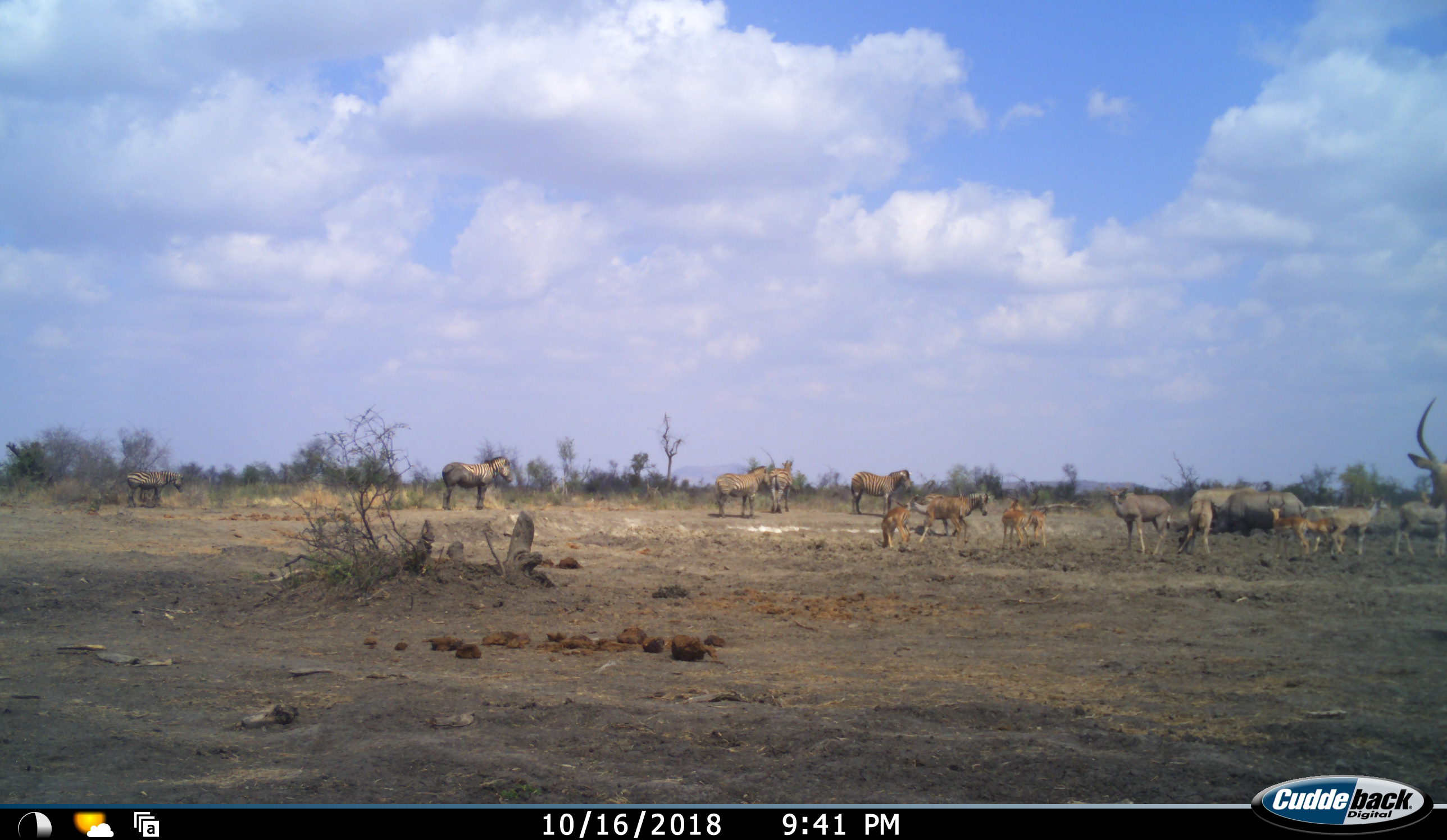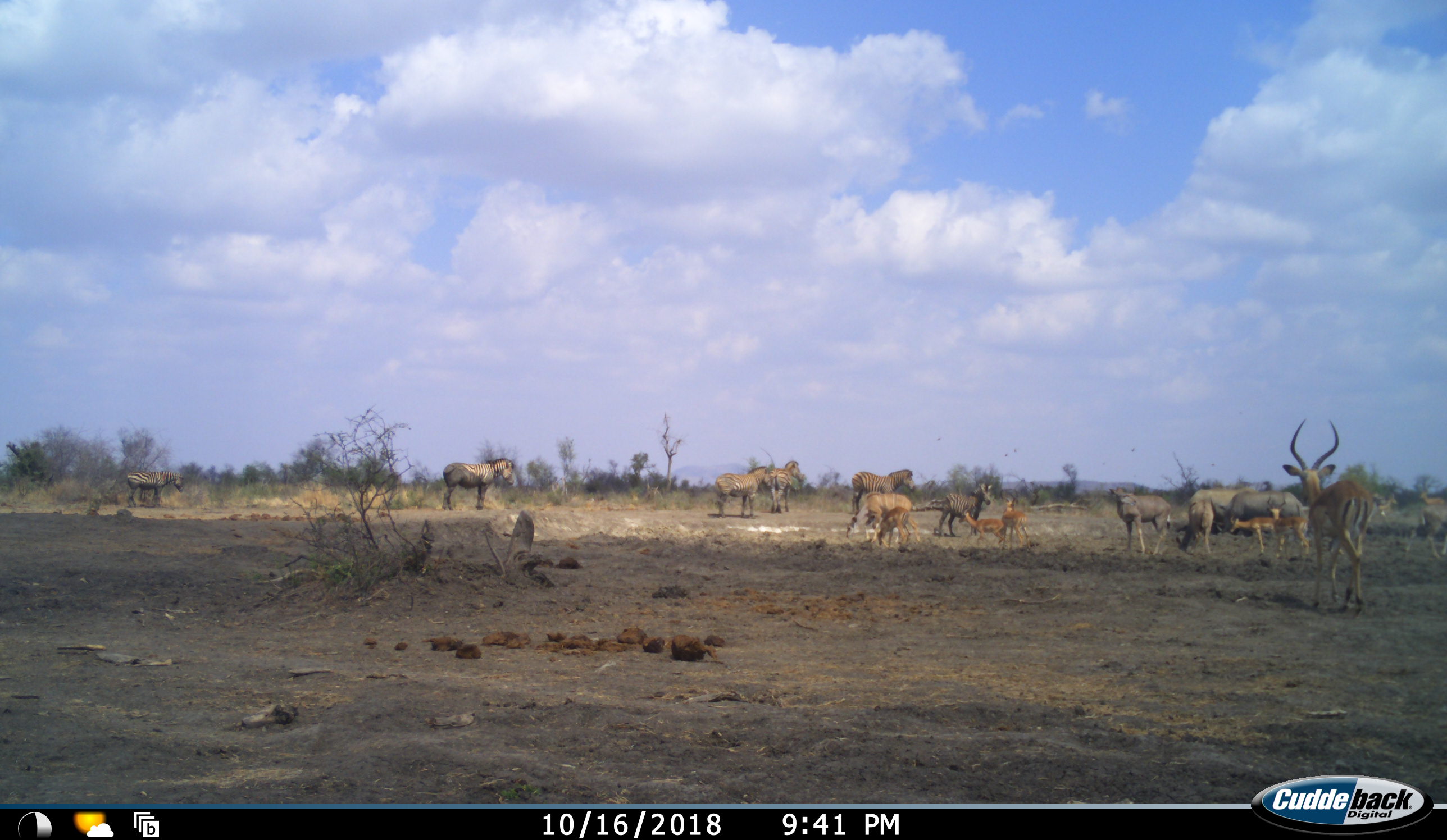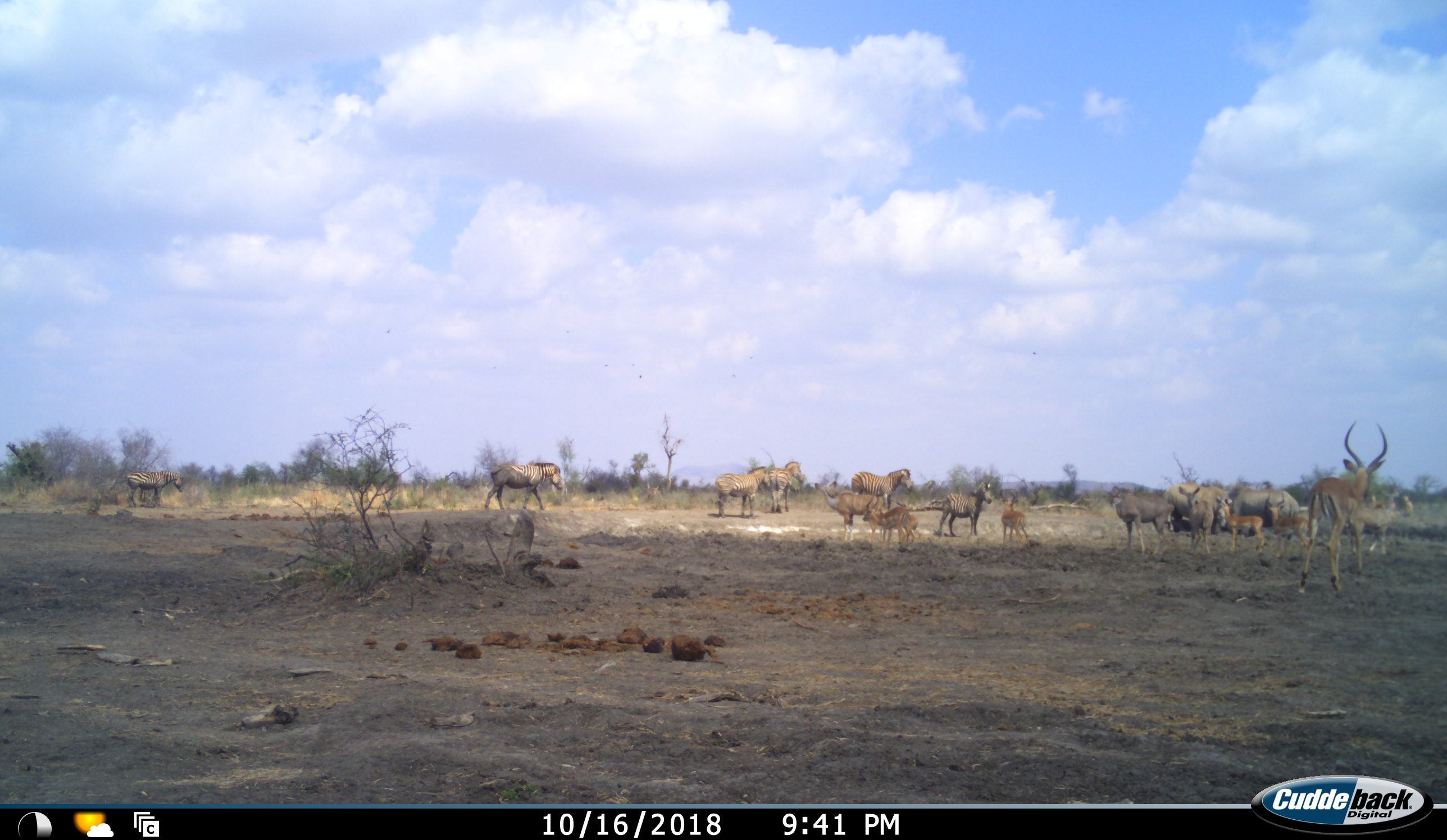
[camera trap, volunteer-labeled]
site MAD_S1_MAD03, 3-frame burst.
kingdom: Animalia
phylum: Chordata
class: Mammalia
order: Artiodactyla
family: Bovidae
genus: Aepyceros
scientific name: Aepyceros melampus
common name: impala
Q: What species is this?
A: Impala (Aepyceros melampus).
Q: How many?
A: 10.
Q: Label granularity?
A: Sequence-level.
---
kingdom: Animalia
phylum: Chordata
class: Mammalia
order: Artiodactyla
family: Bovidae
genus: Tragelaphus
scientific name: Tragelaphus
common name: kudu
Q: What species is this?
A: Kudu (Tragelaphus).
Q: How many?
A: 4.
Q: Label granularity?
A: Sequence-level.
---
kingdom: Animalia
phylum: Chordata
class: Mammalia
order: Perissodactyla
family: Equidae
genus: Equus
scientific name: Equus quagga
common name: plains zebra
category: zebraplains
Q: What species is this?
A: Zebraplains (plains zebra) (Equus quagga).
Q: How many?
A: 6.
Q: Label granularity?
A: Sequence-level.